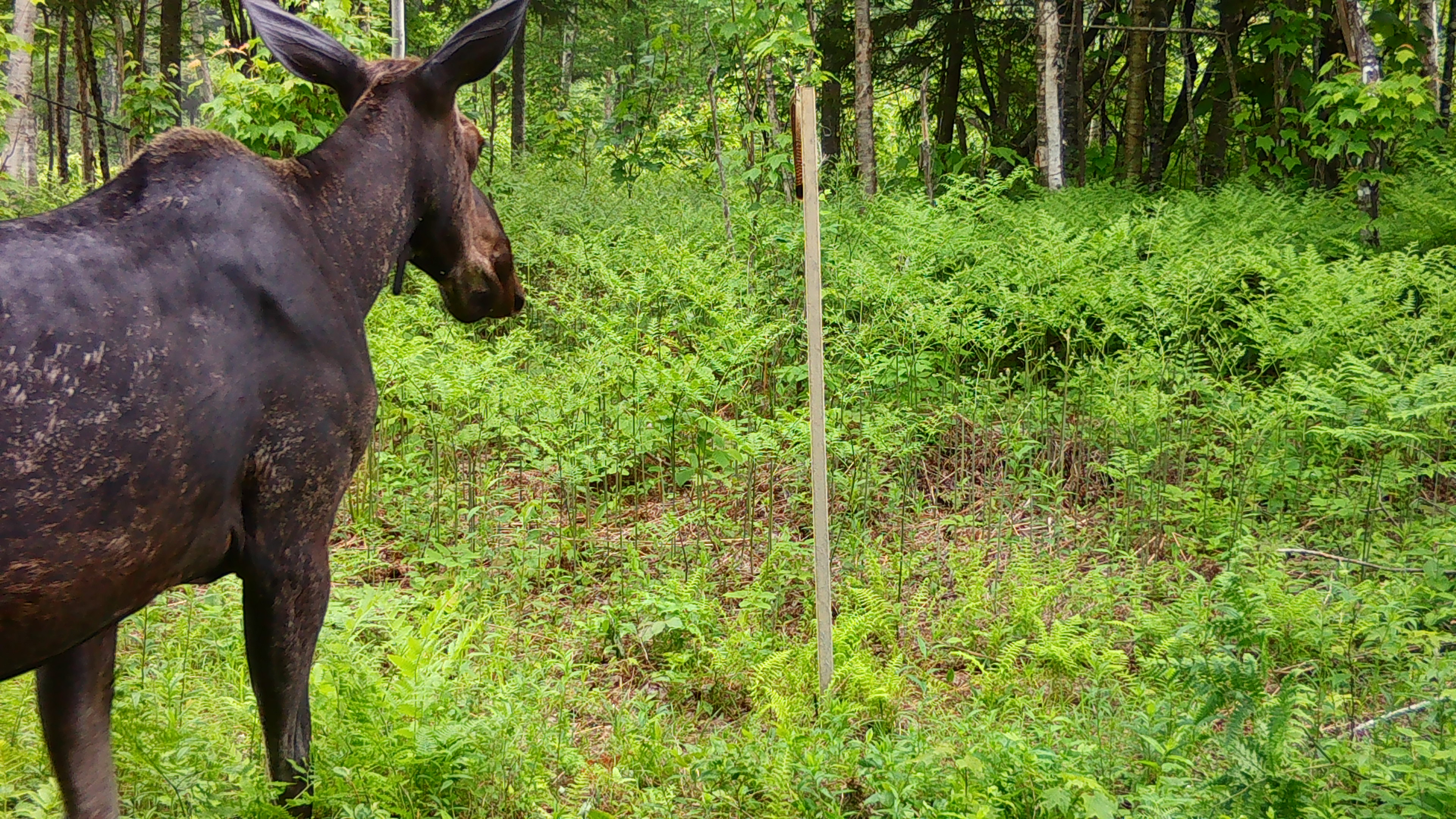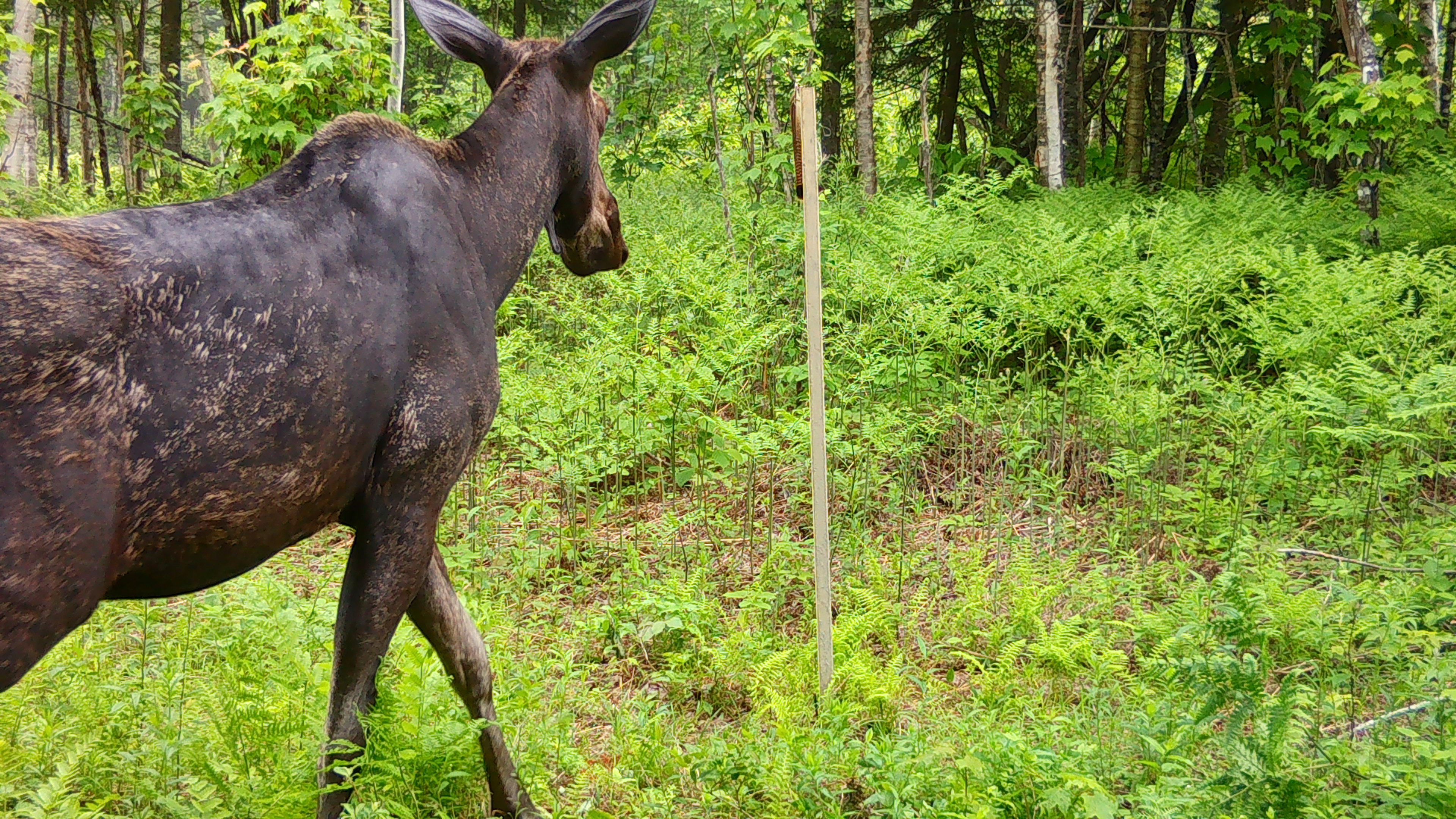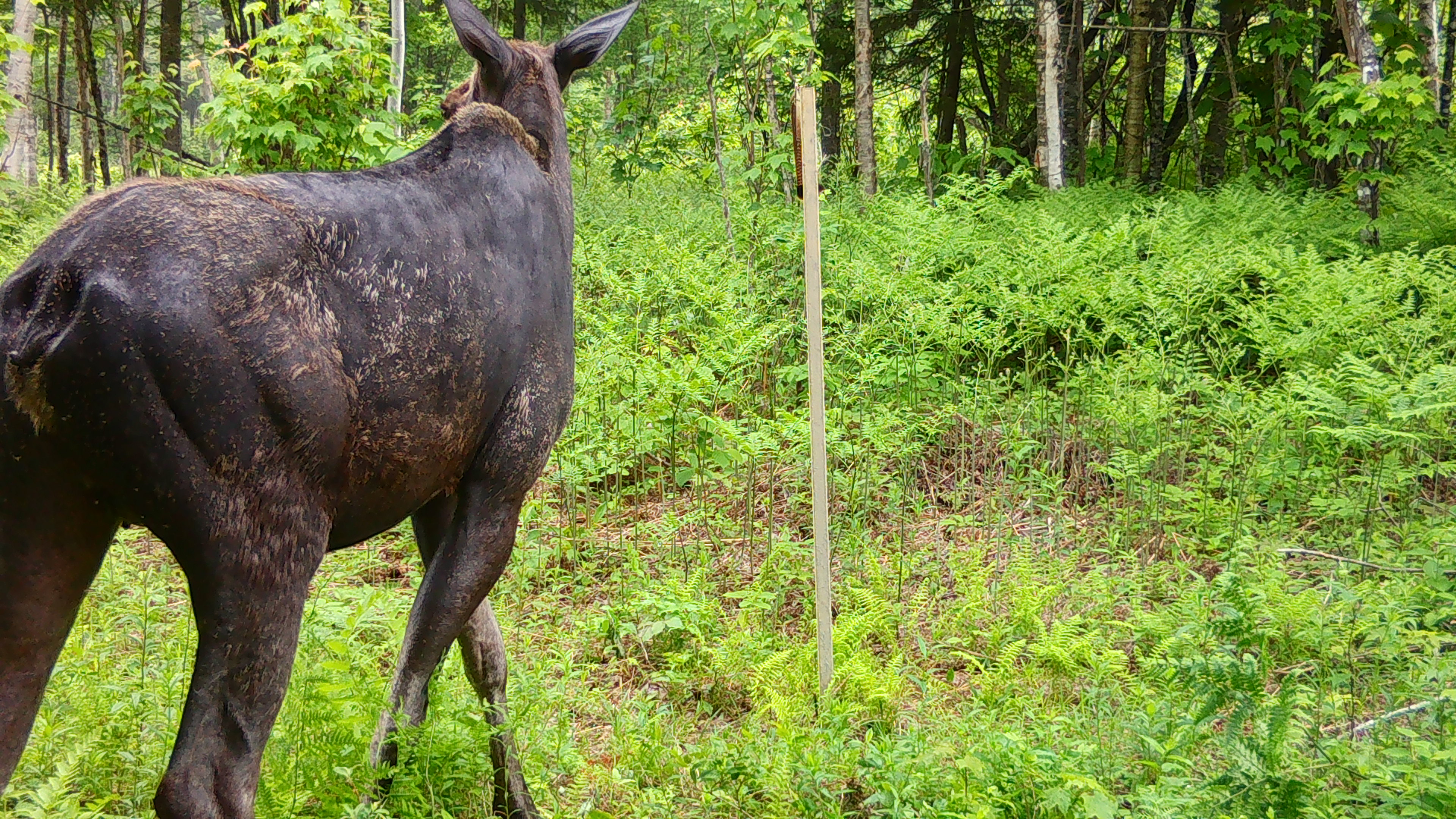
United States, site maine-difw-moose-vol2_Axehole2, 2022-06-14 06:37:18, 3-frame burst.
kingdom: Animalia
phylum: Chordata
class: Mammalia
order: Artiodactyla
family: Cervidae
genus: Alces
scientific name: Alces alces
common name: moose